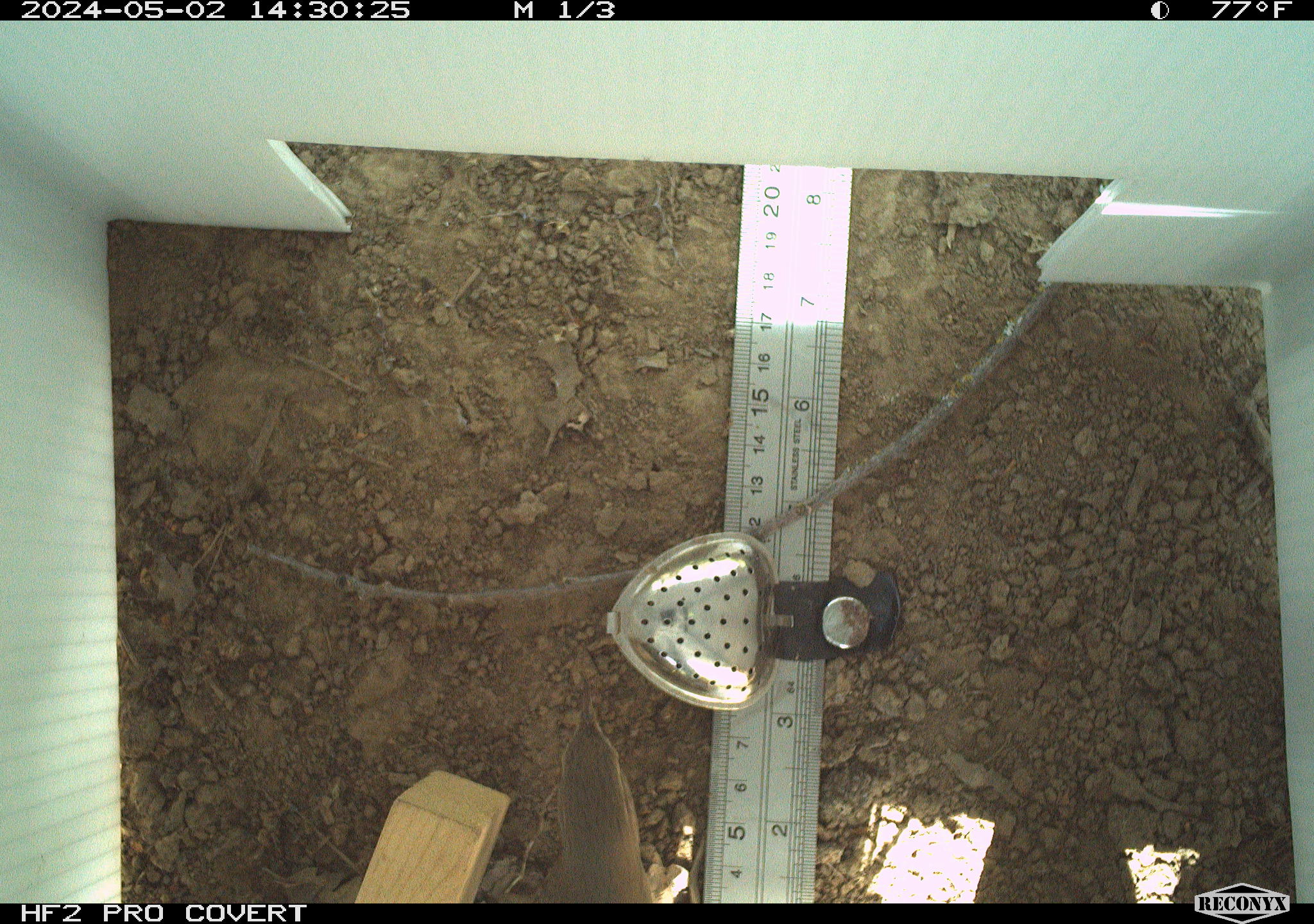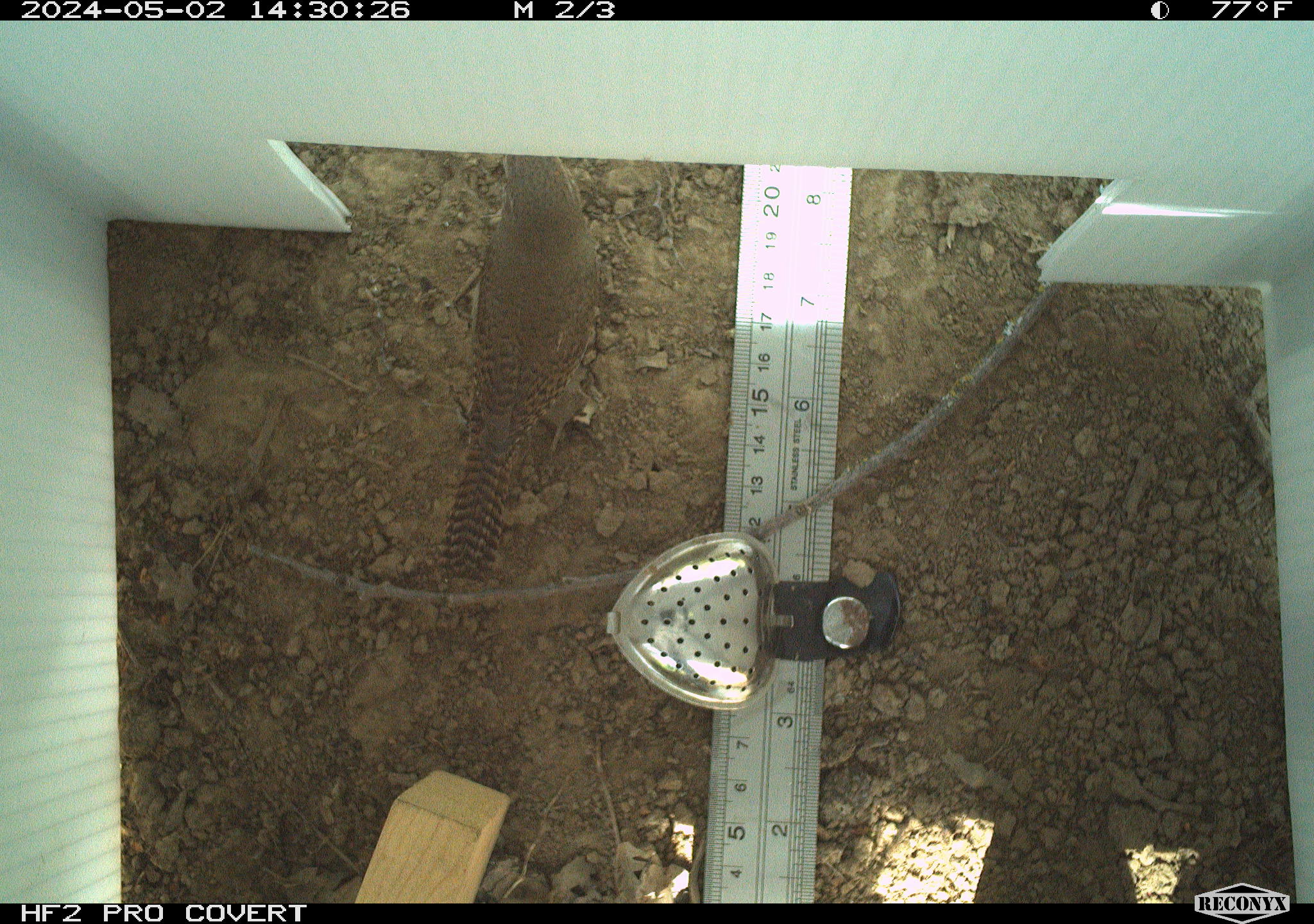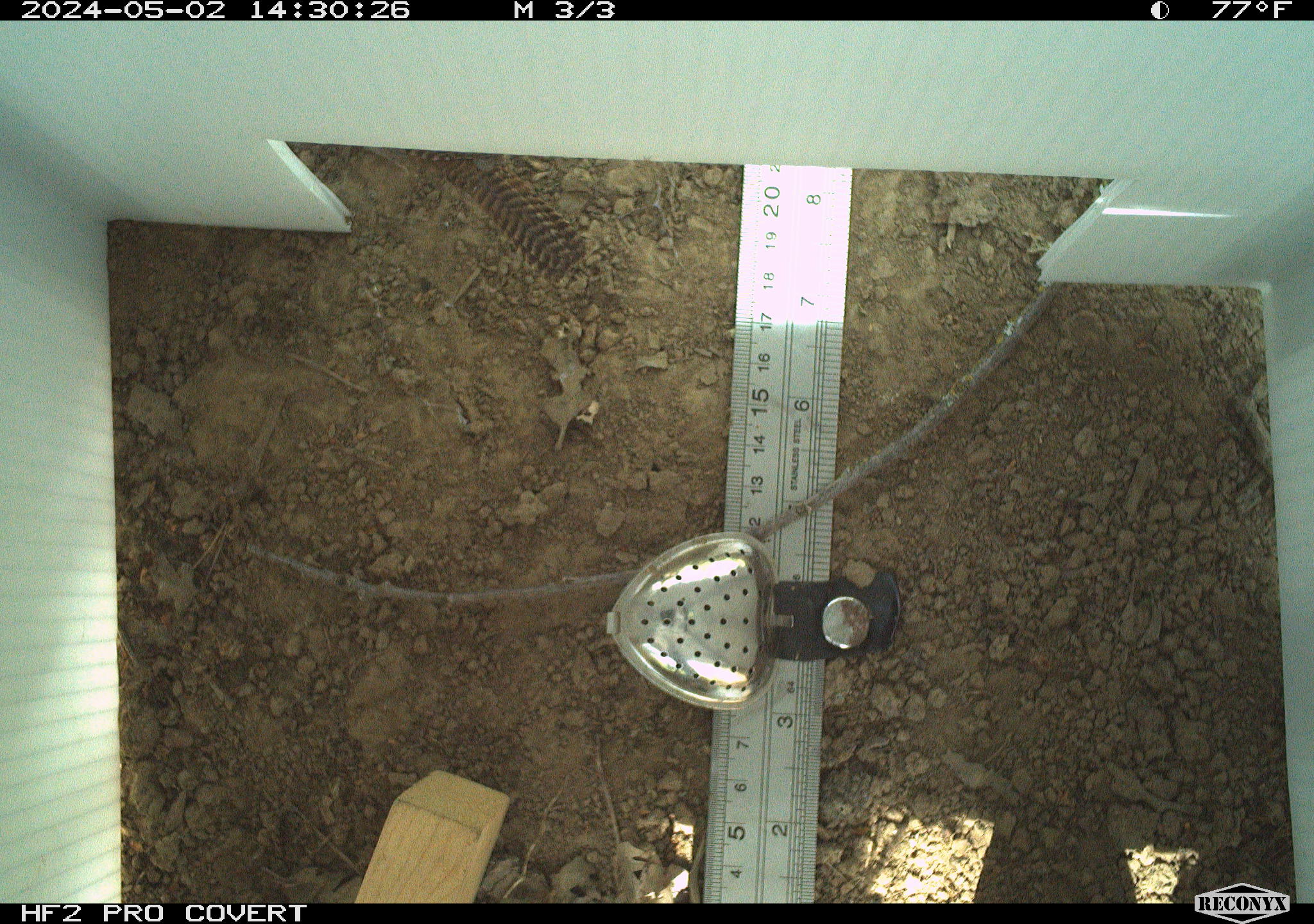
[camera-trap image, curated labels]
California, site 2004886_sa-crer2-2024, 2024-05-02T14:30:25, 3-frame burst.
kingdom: Animalia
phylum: Chordata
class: Aves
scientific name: Aves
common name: bird